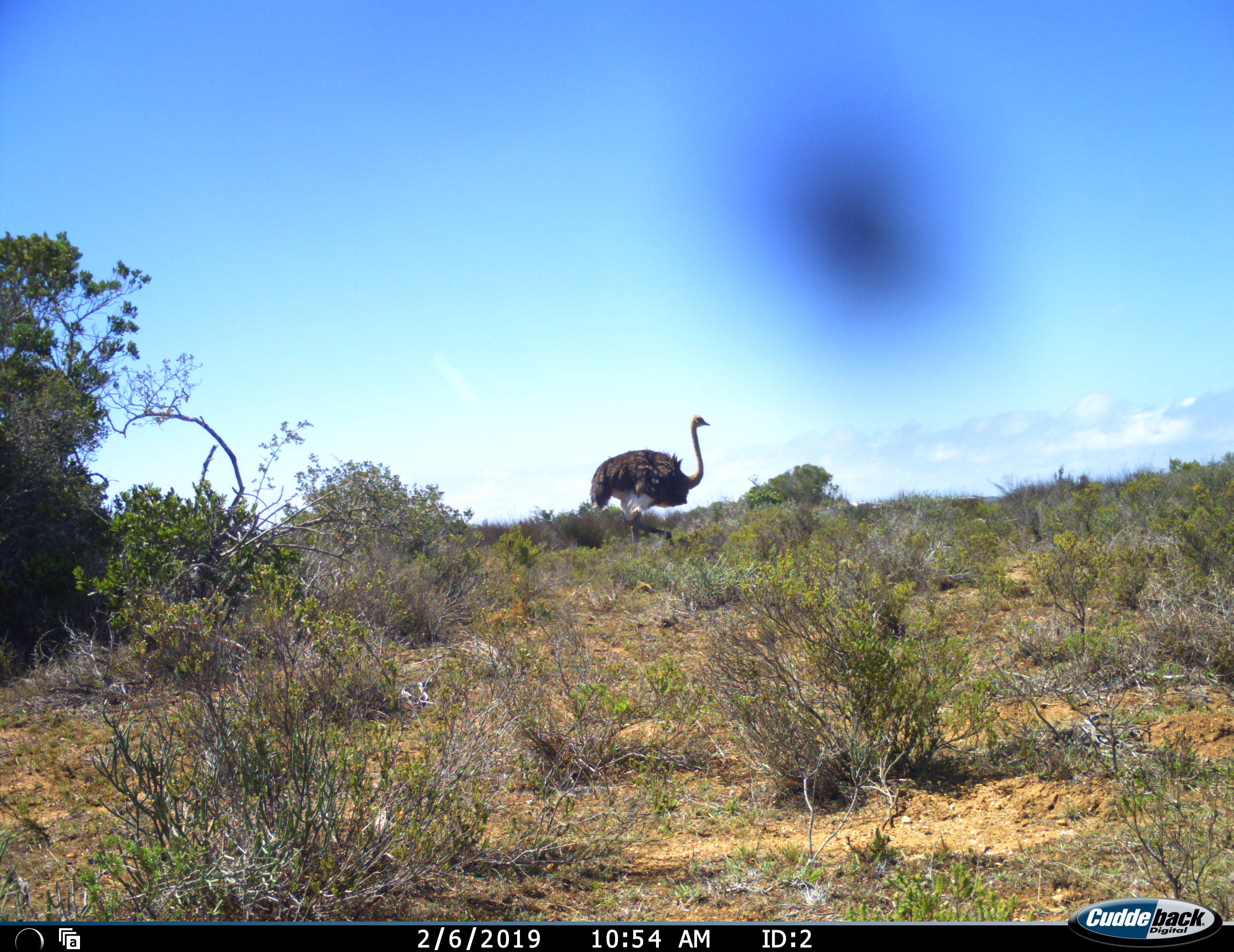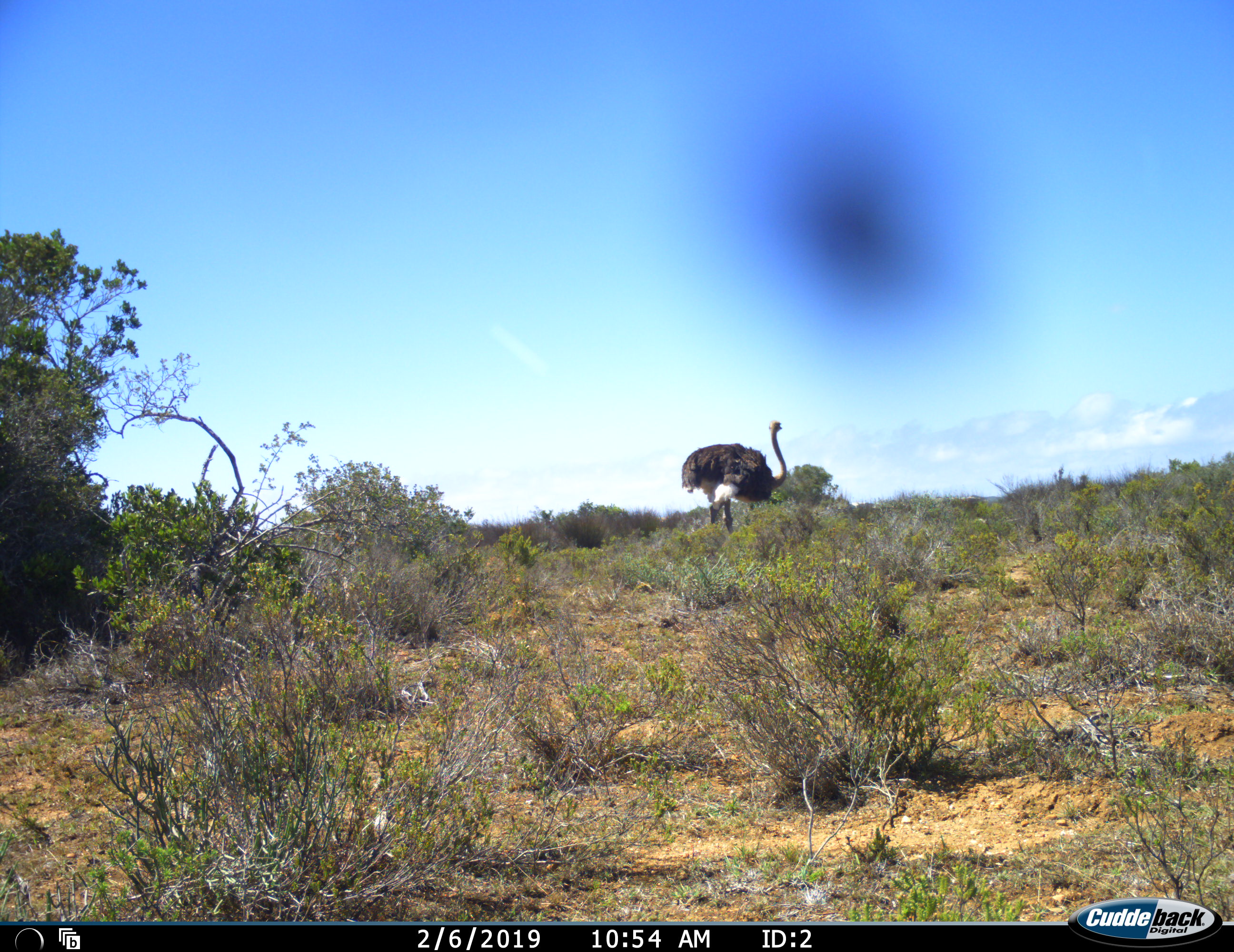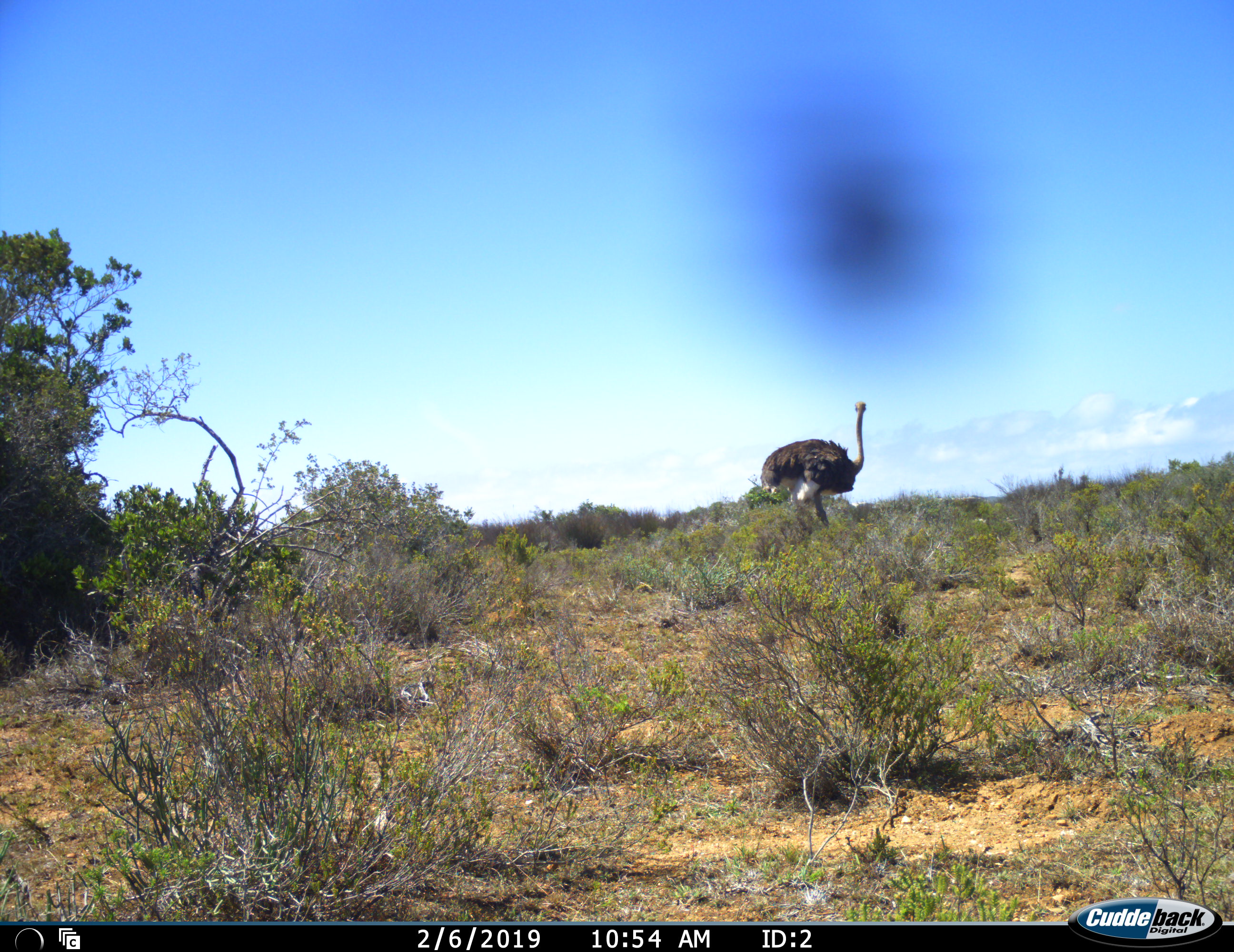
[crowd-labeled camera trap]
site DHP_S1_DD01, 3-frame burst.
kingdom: Animalia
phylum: Chordata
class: Aves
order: Struthioniformes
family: Struthionidae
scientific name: Struthionidae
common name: ostrich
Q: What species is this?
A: Ostrich (Struthionidae).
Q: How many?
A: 1.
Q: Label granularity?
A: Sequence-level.